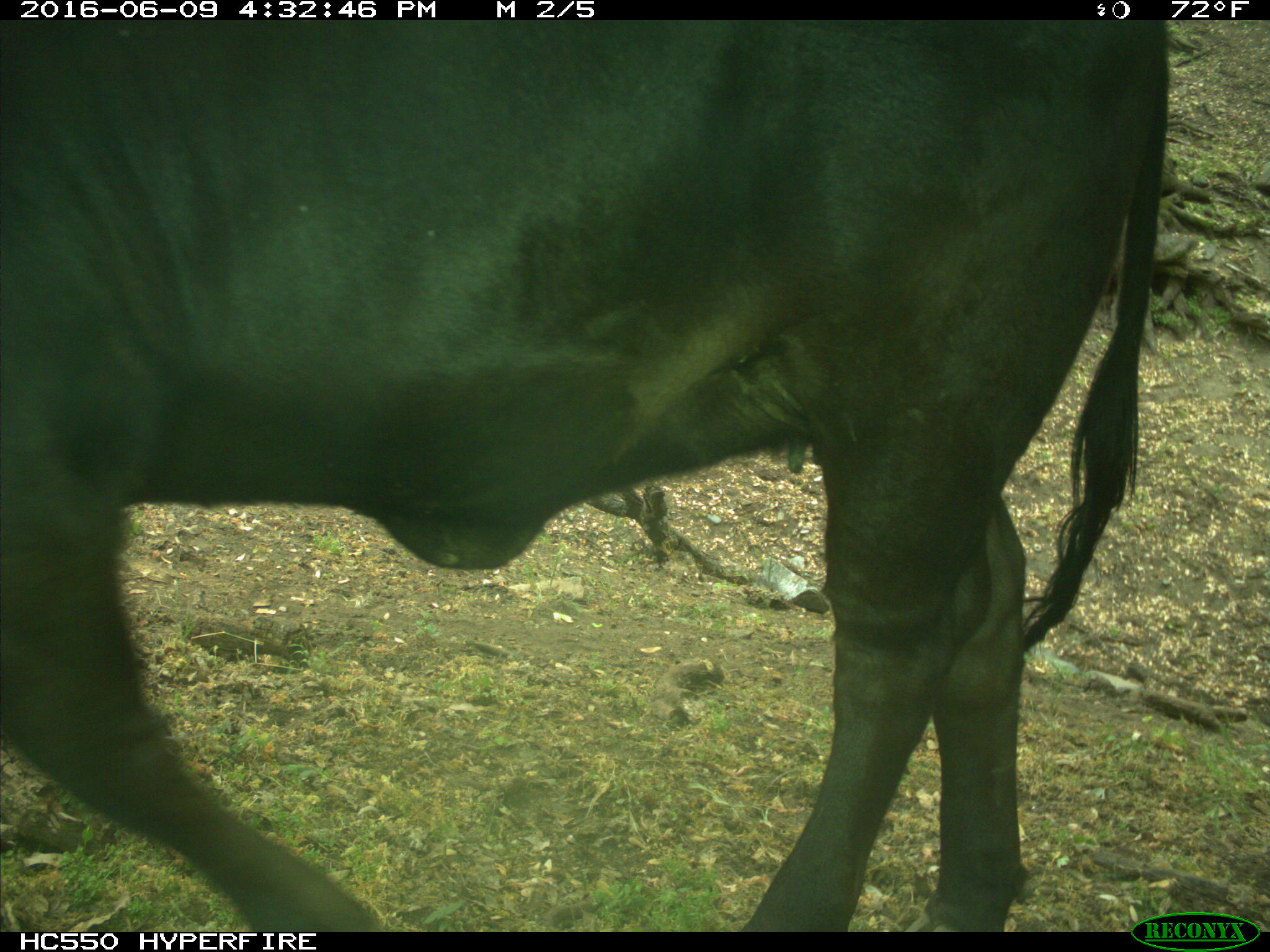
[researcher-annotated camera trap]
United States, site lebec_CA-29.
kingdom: Animalia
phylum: Chordata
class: Mammalia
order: Artiodactyla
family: Bovidae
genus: Bos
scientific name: Bos taurus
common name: domestic cow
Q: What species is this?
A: Bos taurus (domestic cow).